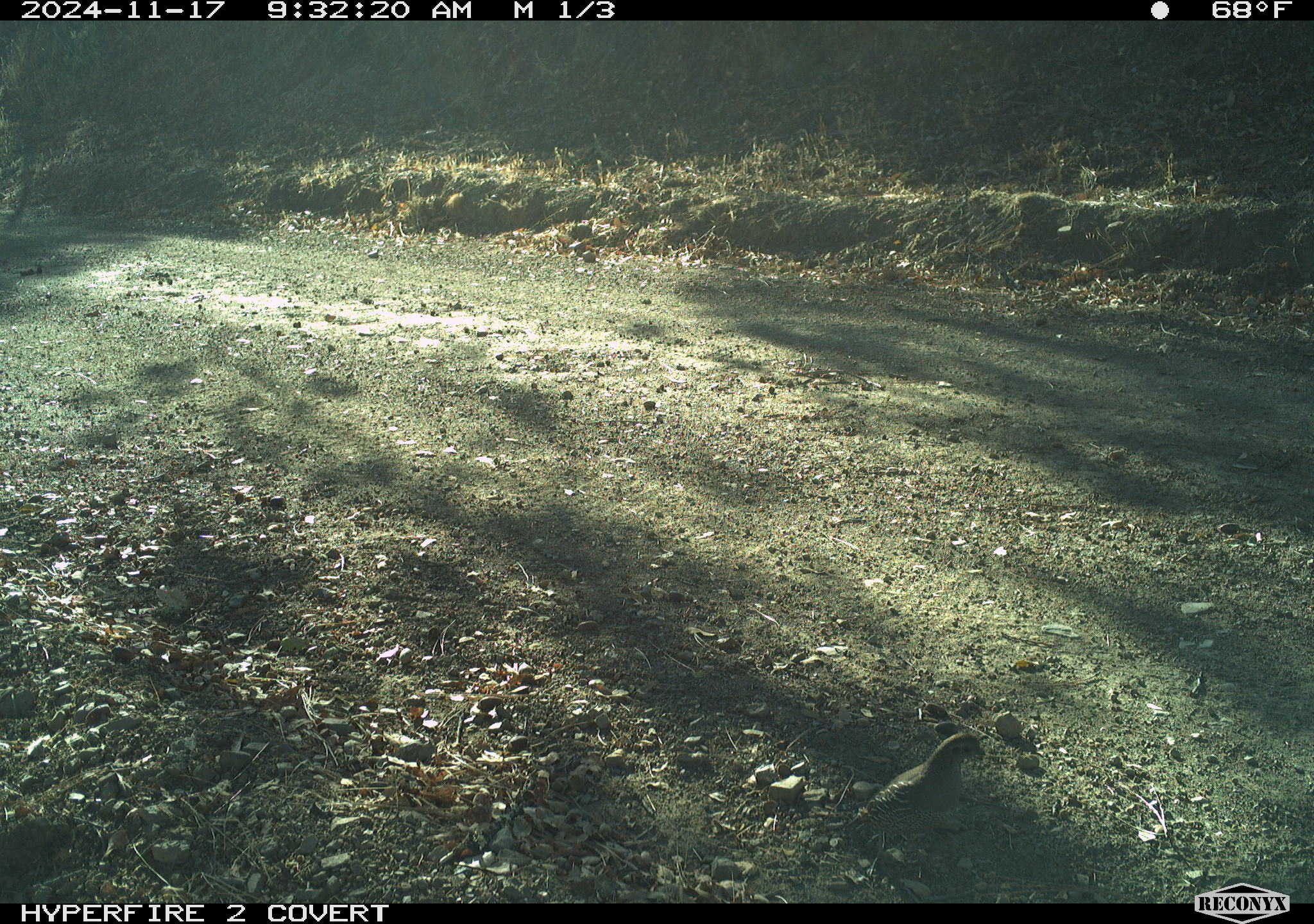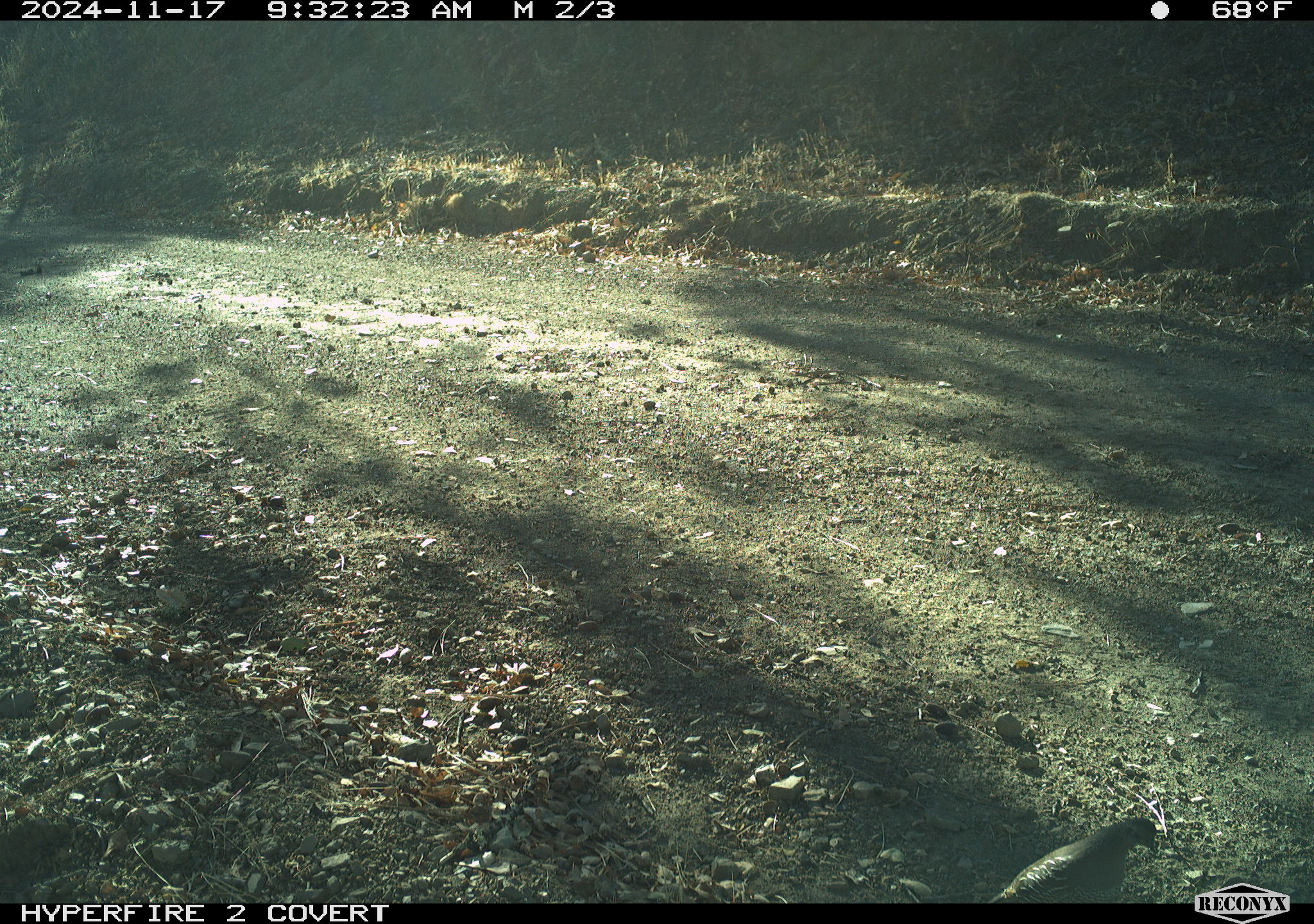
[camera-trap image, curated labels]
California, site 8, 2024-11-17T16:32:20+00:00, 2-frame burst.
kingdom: Animalia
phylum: Chordata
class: Aves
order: Galliformes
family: Odontophoridae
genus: Callipepla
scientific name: Callipepla californica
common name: california quail